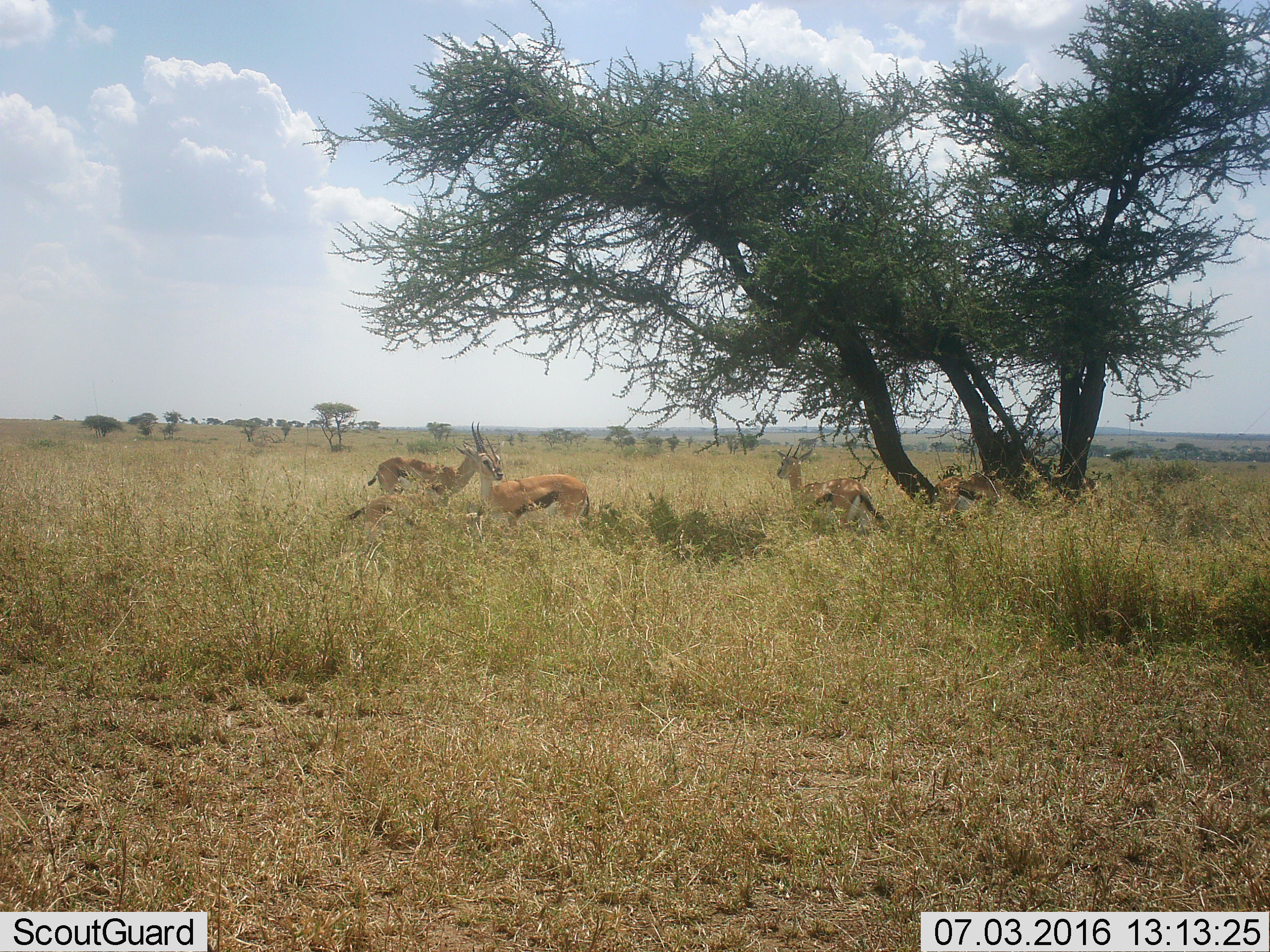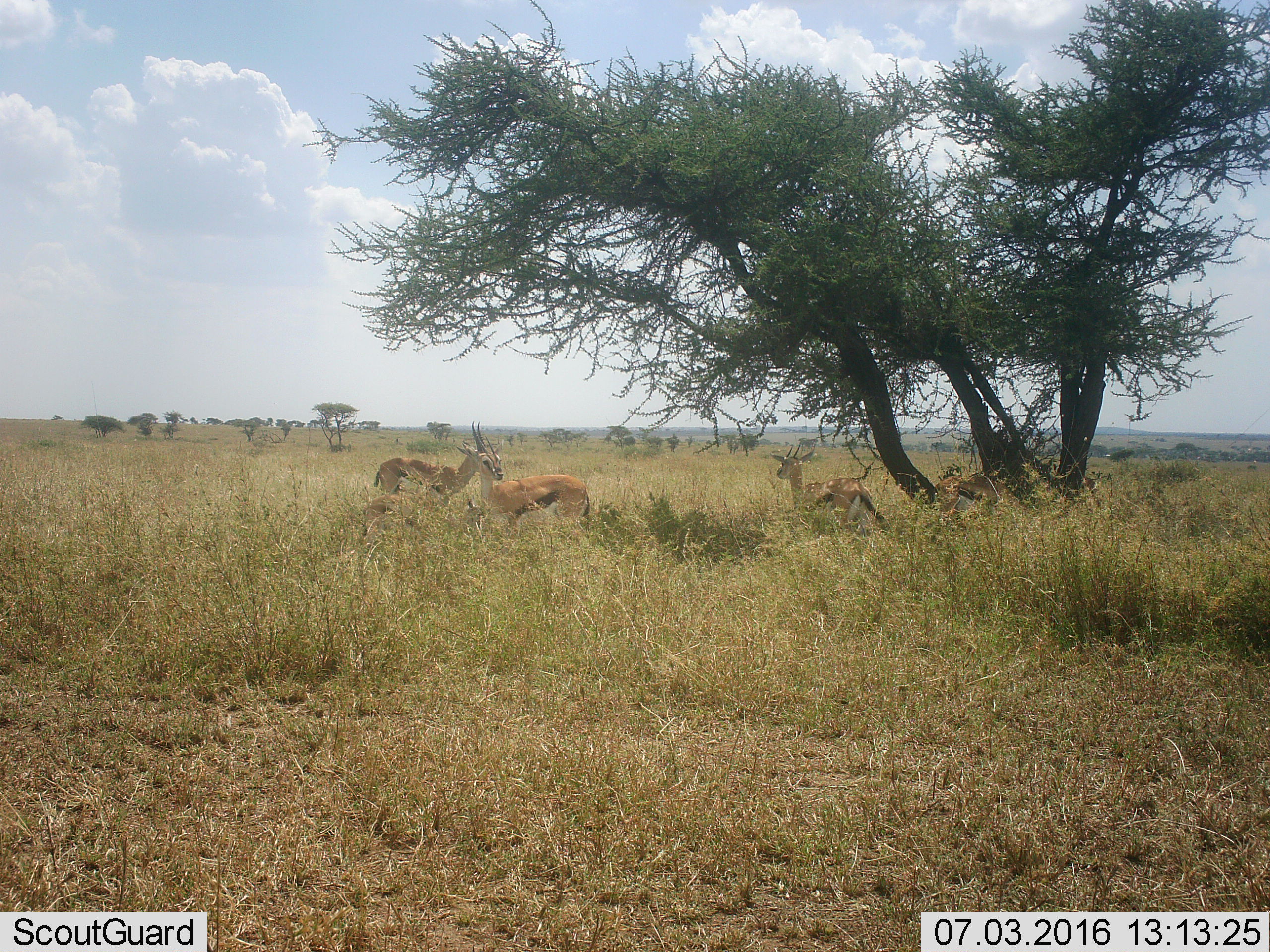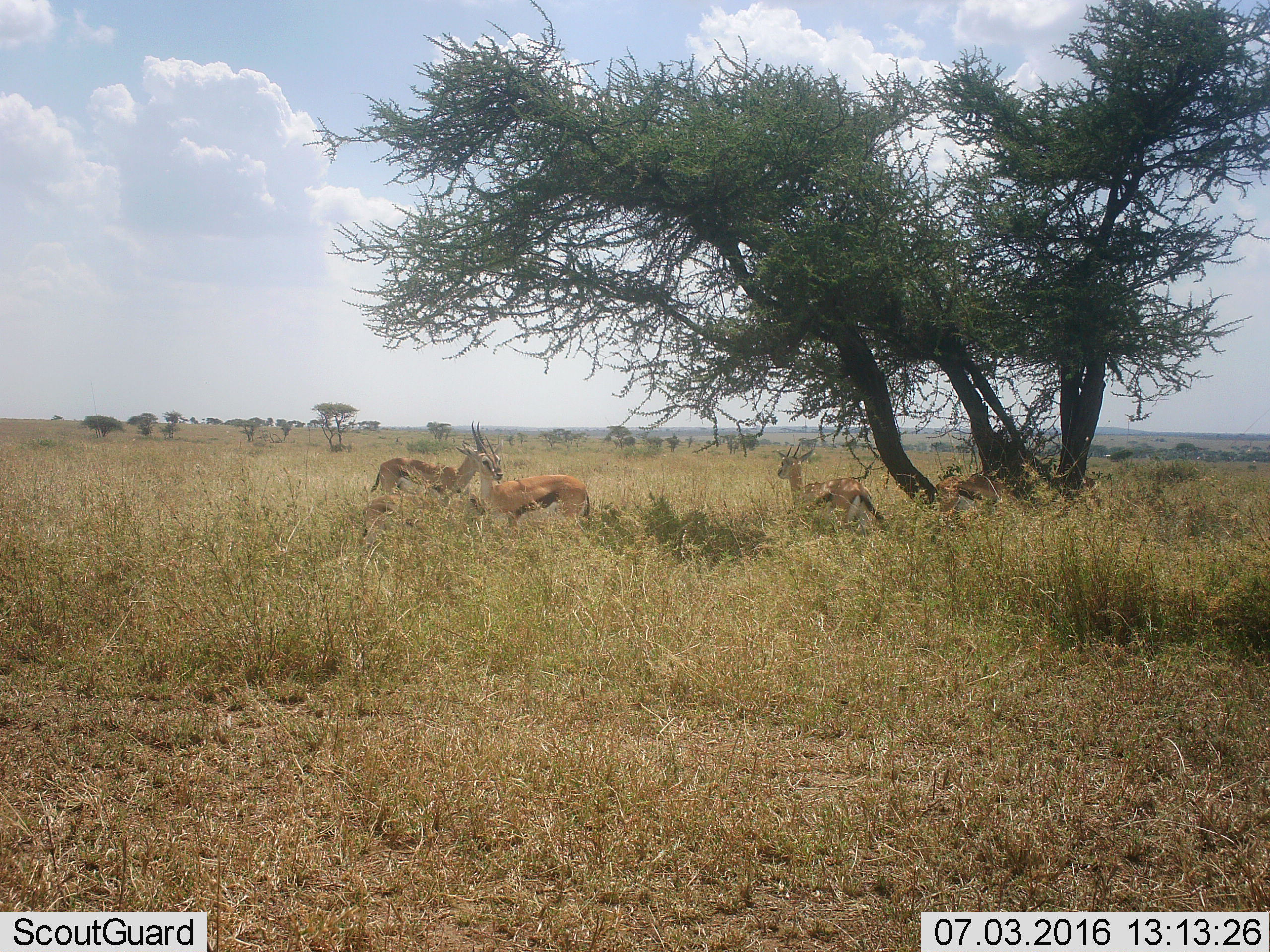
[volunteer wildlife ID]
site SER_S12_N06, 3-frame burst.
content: unidentified animal